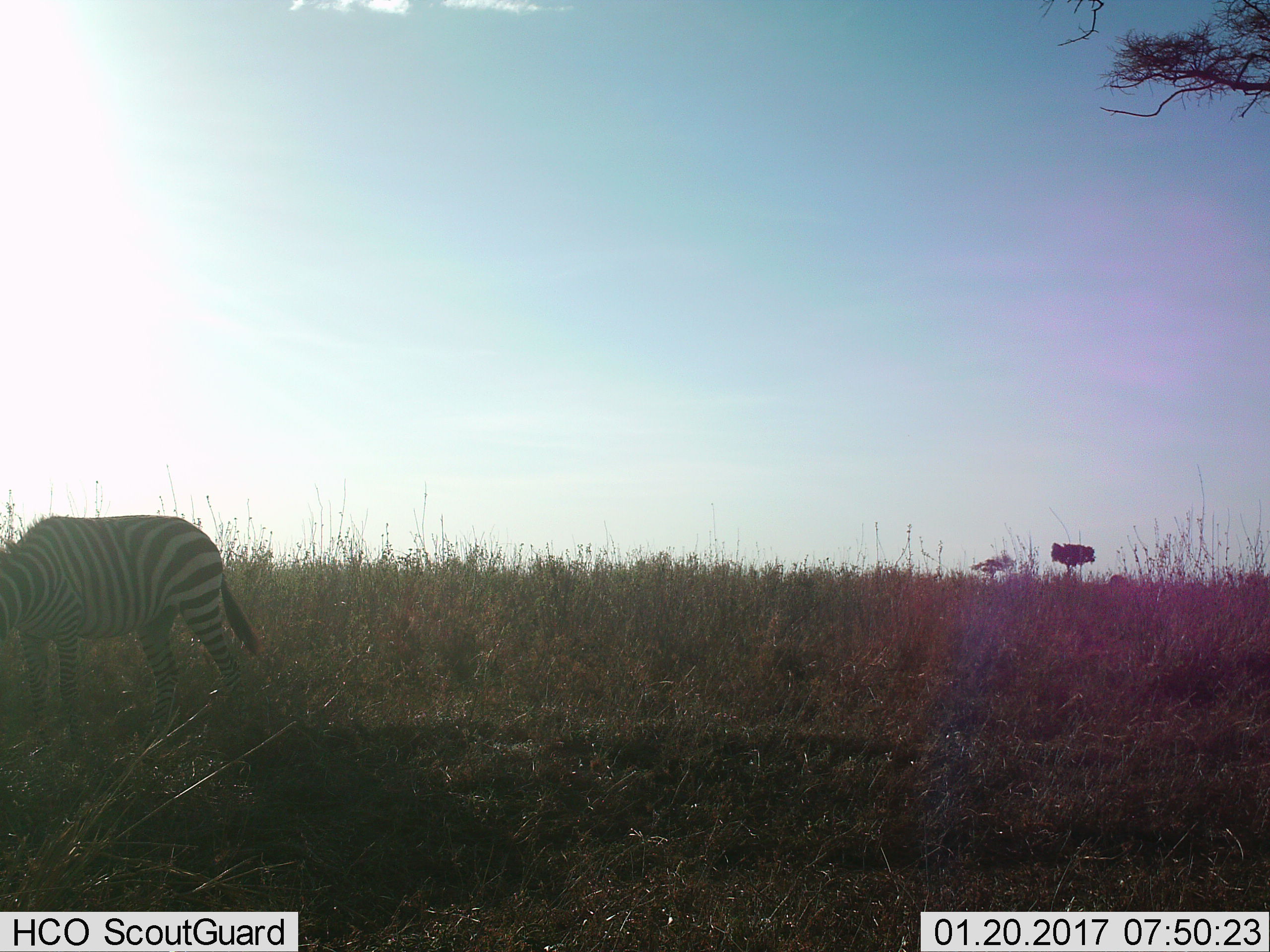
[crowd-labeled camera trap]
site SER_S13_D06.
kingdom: Animalia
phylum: Chordata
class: Mammalia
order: Perissodactyla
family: Equidae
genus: Equus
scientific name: Equus quagga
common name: plains zebra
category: zebraplains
Zebraplains (plains zebra) (Equus quagga), count 1. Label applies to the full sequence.